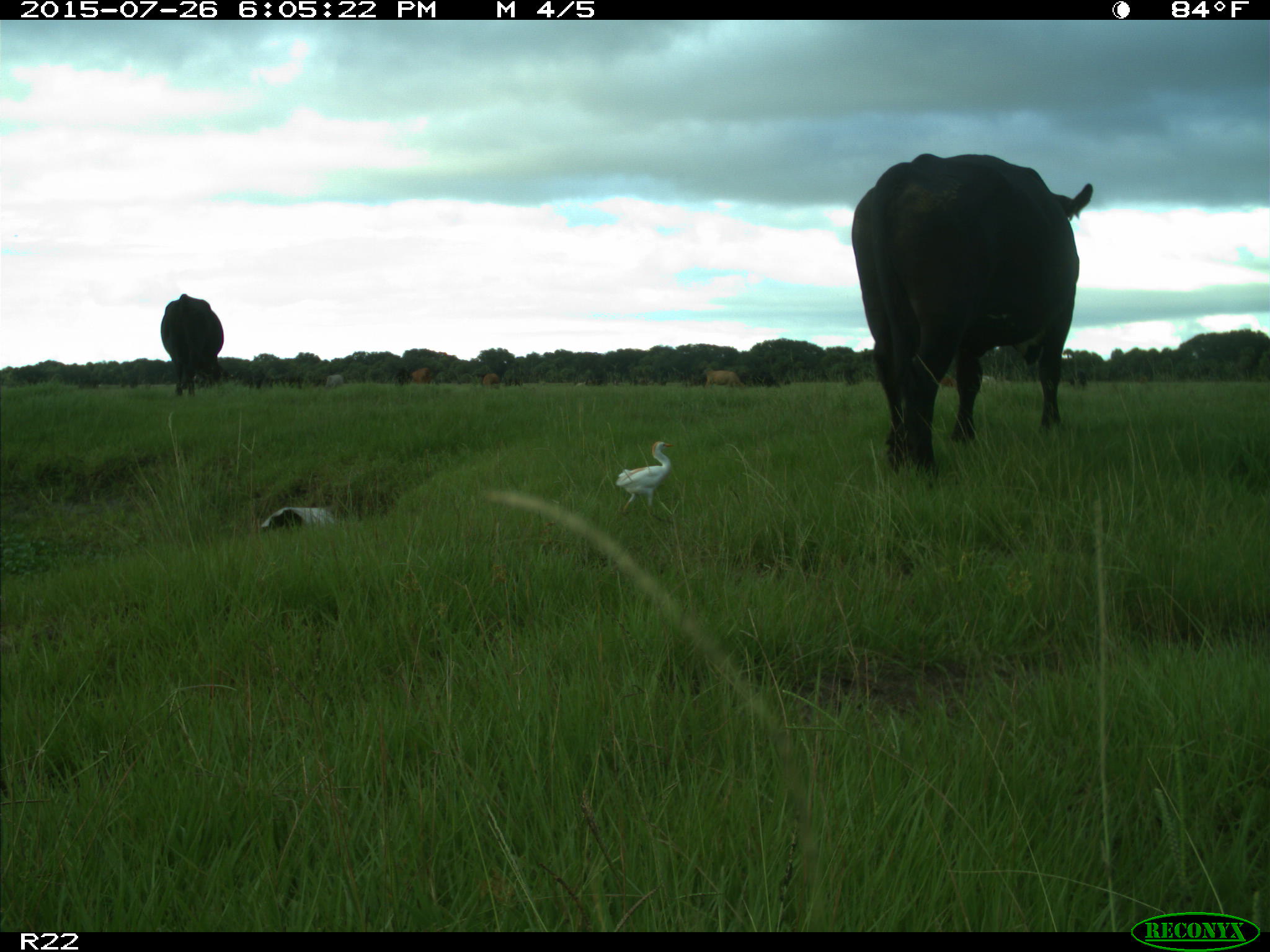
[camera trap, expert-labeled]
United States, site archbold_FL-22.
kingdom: Animalia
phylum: Chordata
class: Mammalia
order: Artiodactyla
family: Bovidae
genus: Bos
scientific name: Bos taurus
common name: domestic cow